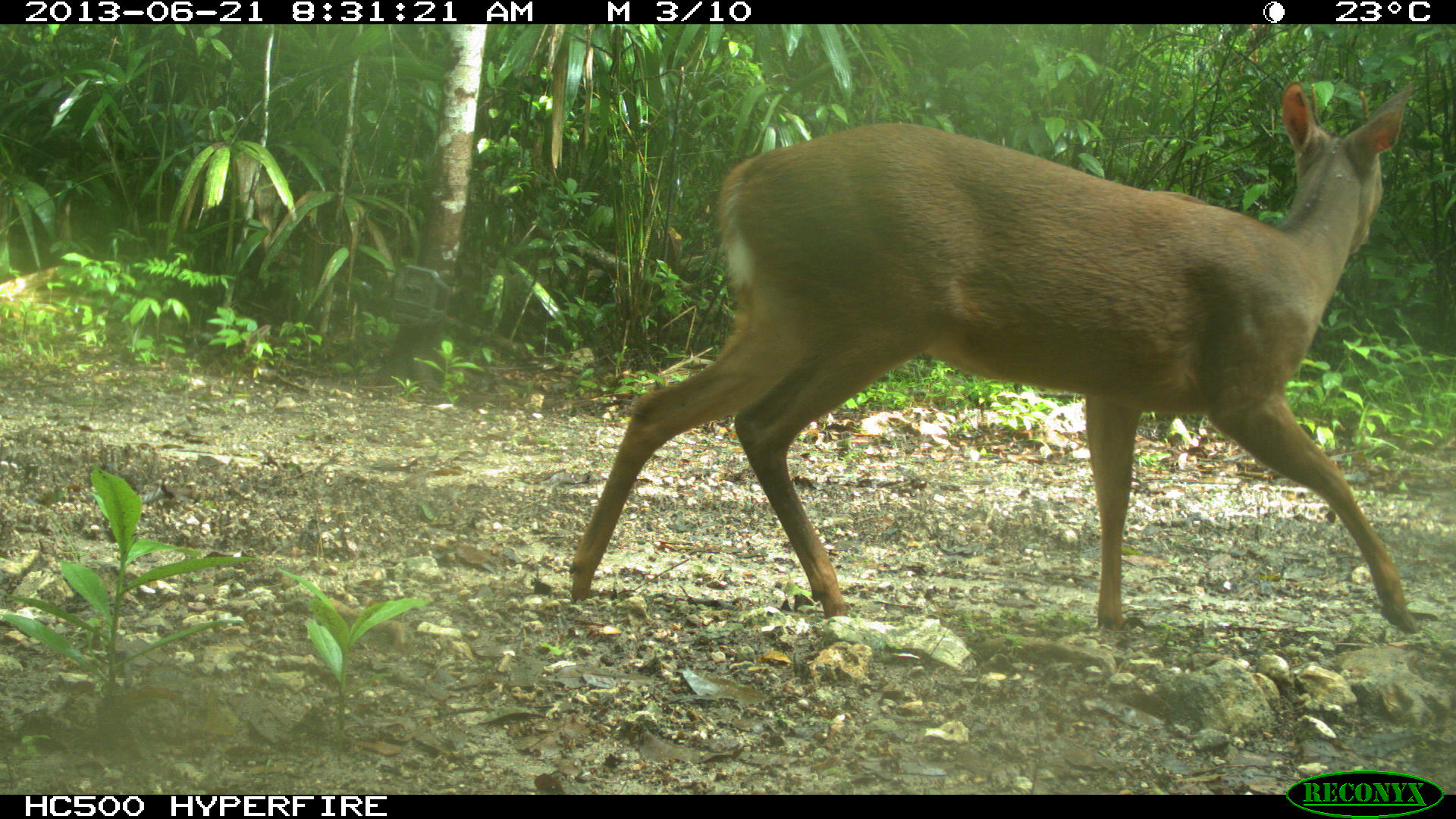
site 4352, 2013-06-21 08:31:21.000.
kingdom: Animalia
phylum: Chordata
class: Mammalia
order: Artiodactyla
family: Cervidae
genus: Mazama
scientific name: Mazama temama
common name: central american red brocket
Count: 1.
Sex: male.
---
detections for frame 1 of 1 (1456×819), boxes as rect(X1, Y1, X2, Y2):
mazama temama: rect(567, 81, 1421, 632)